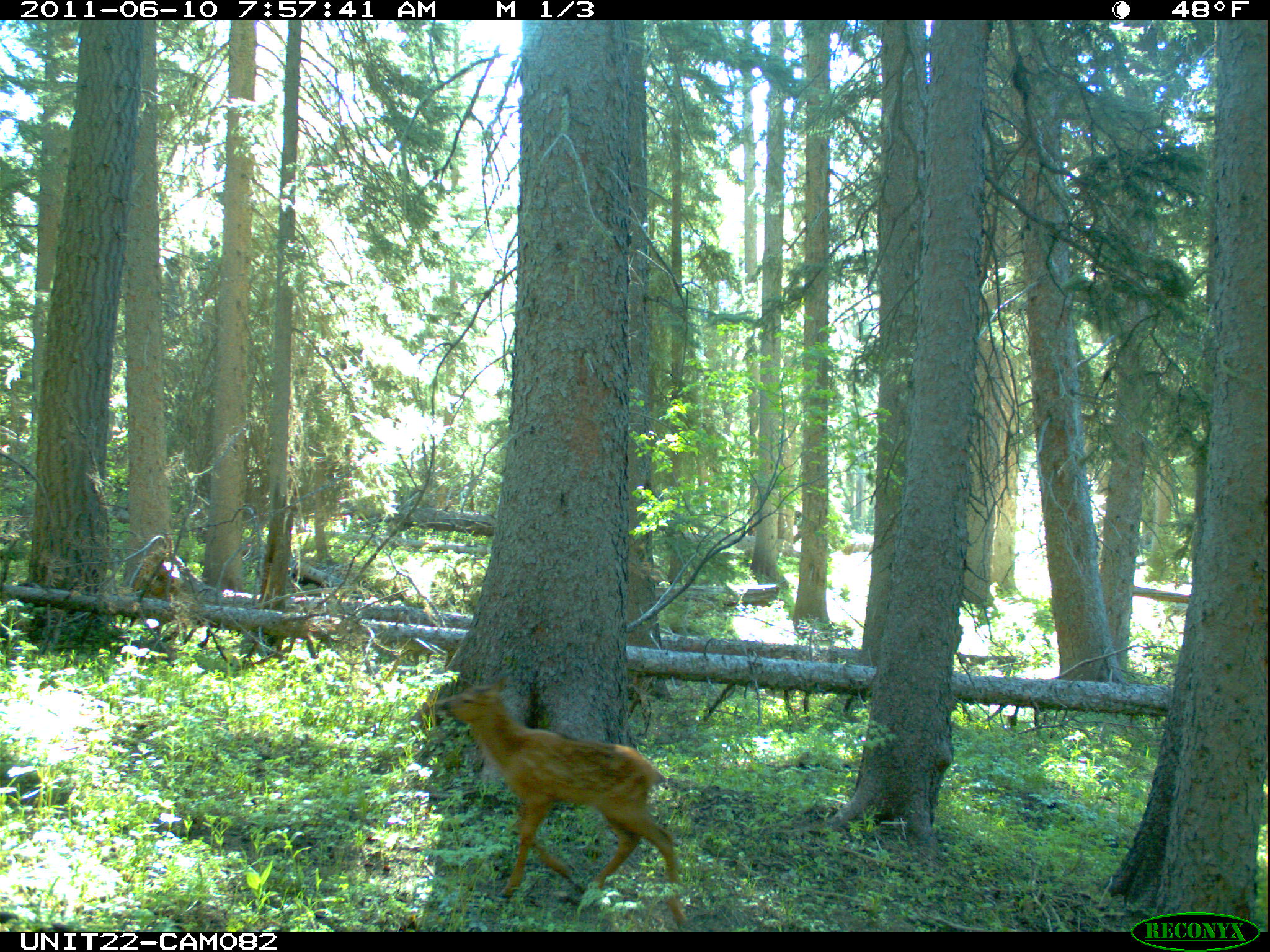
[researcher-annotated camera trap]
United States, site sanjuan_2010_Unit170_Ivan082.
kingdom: Animalia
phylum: Chordata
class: Mammalia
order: Artiodactyla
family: Cervidae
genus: Cervus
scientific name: Cervus elaphus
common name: red deer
Cervus elaphus (red deer).